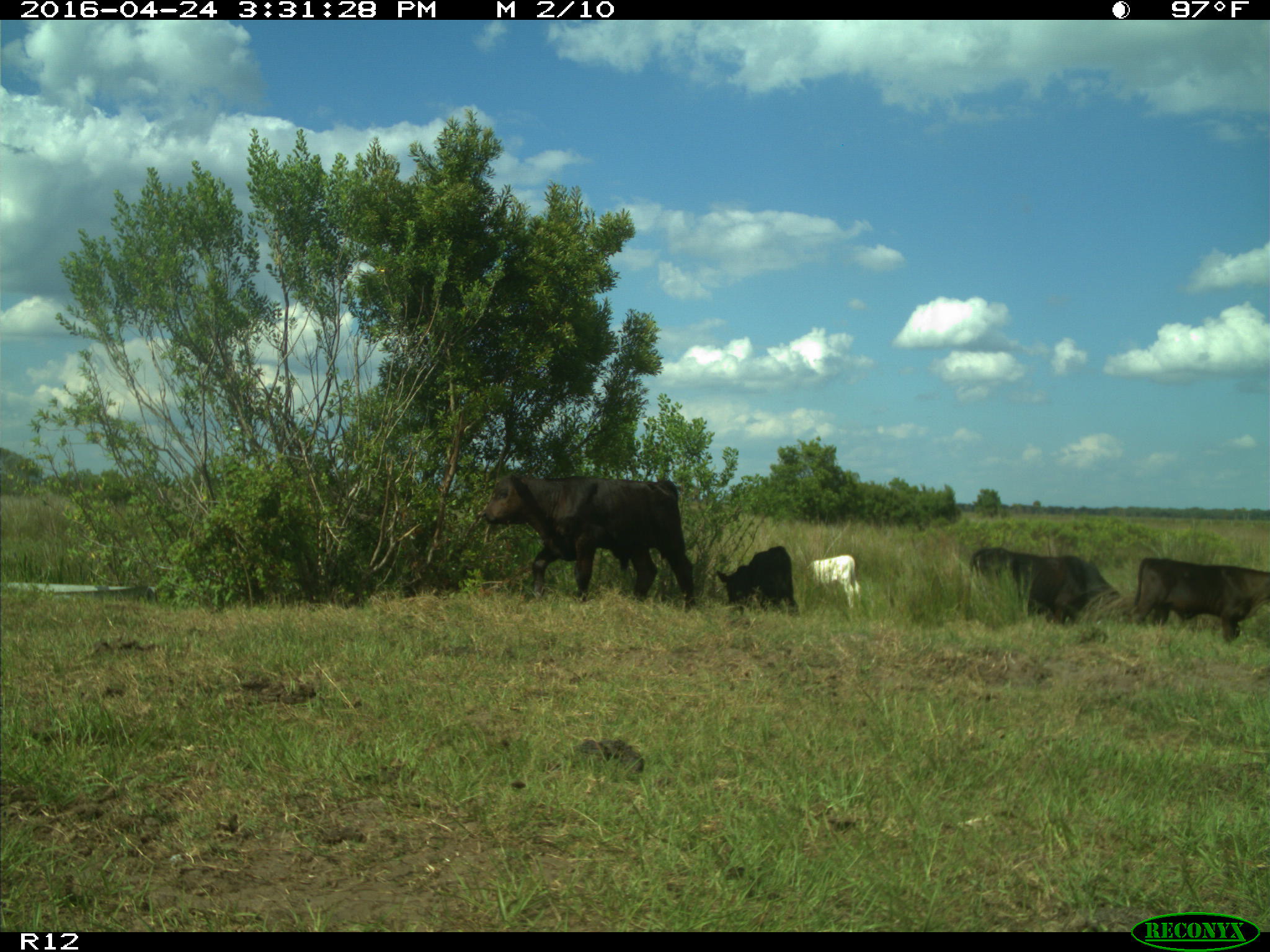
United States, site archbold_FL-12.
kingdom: Animalia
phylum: Chordata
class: Mammalia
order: Artiodactyla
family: Bovidae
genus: Bos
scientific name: Bos taurus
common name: domestic cow